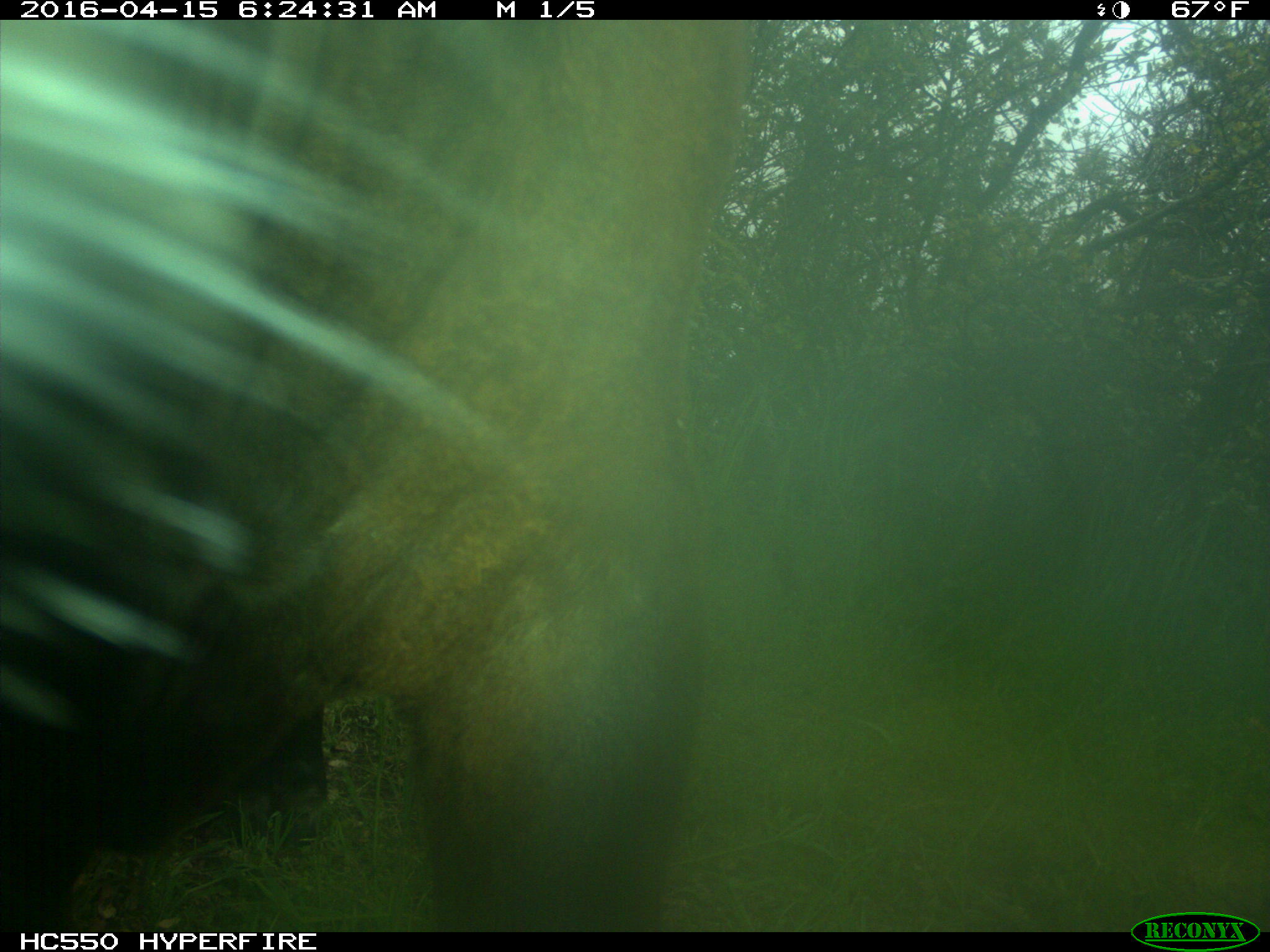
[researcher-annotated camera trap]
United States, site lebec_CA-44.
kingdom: Animalia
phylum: Chordata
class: Mammalia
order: Artiodactyla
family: Bovidae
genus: Bos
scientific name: Bos taurus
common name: domestic cow